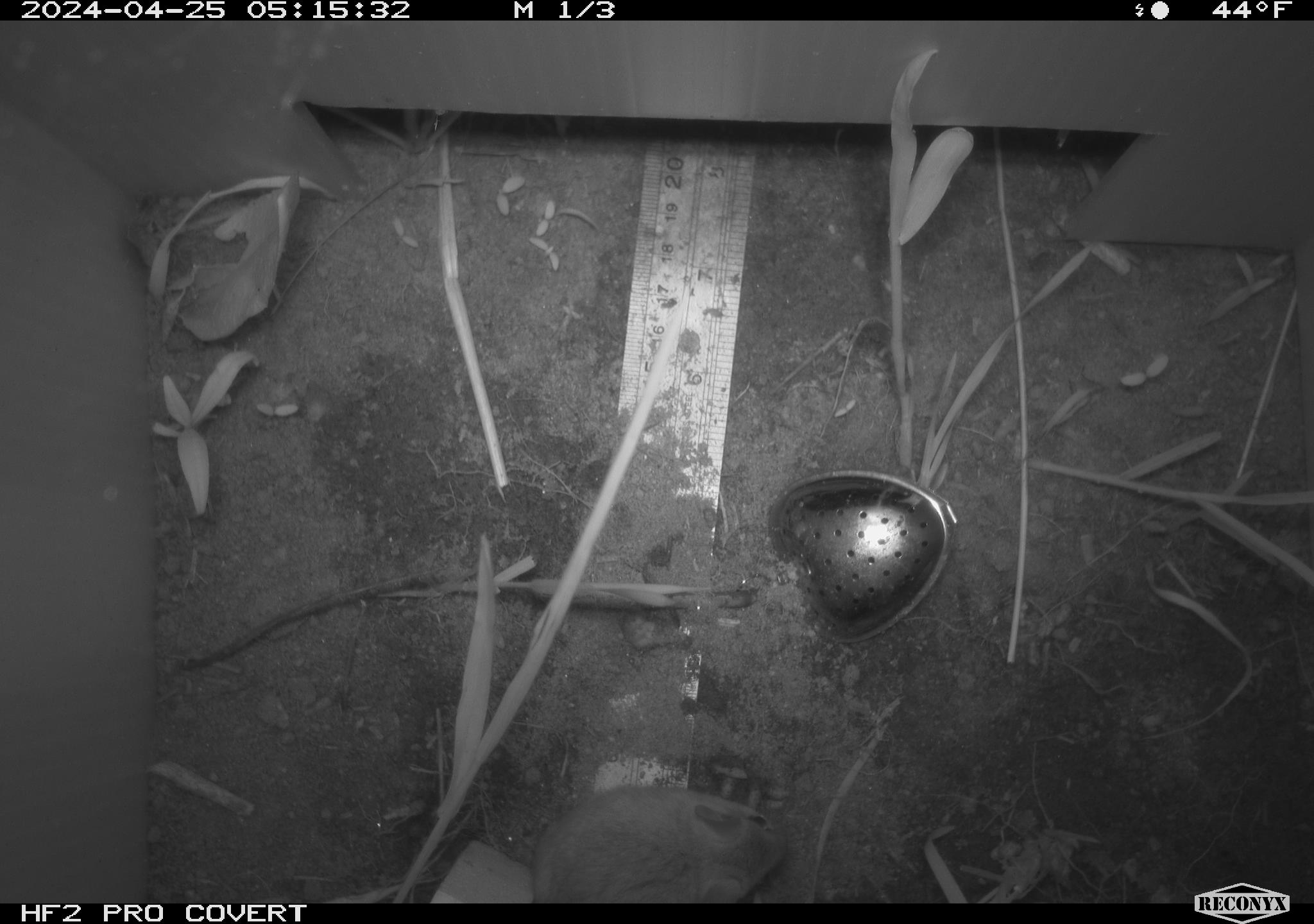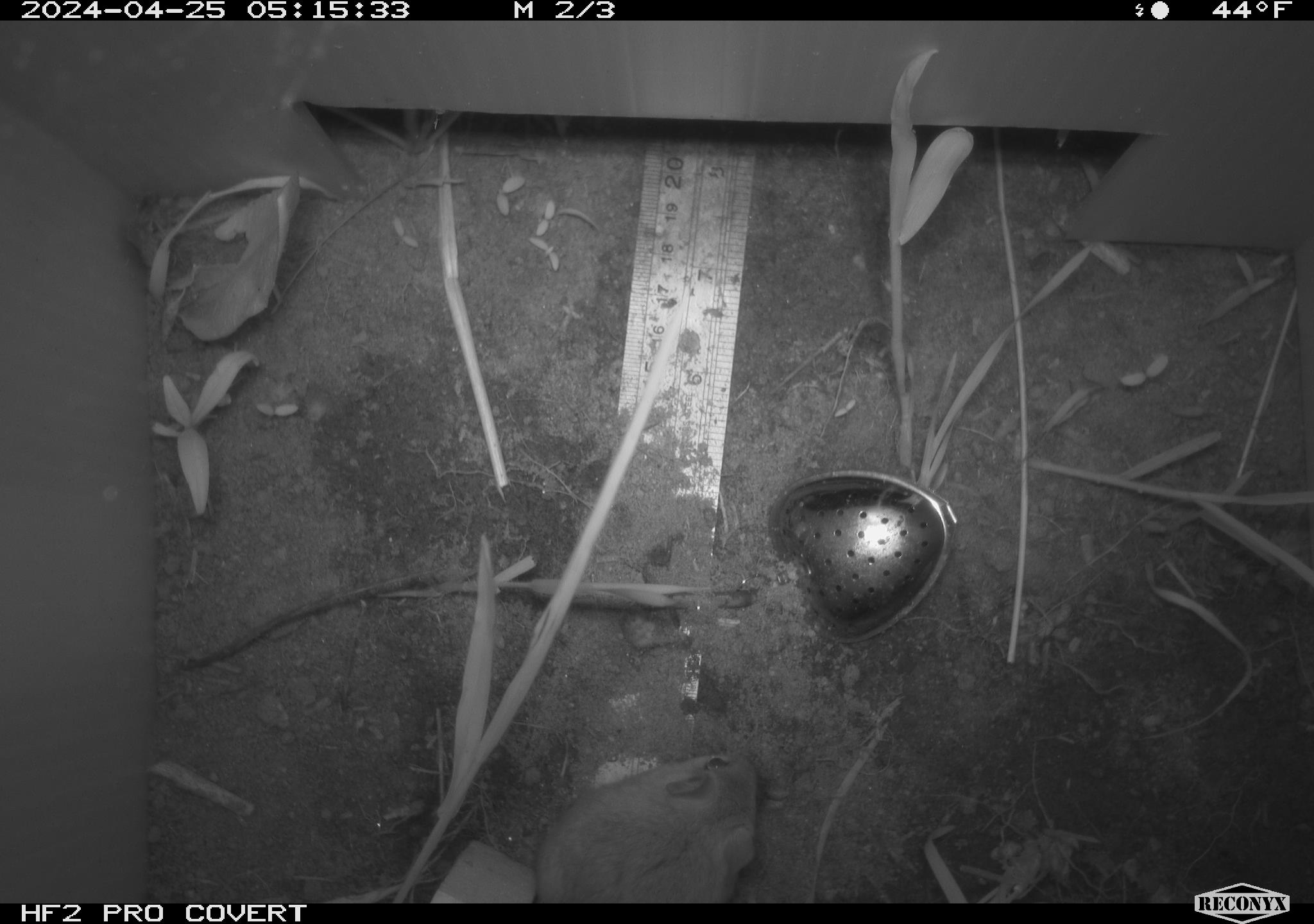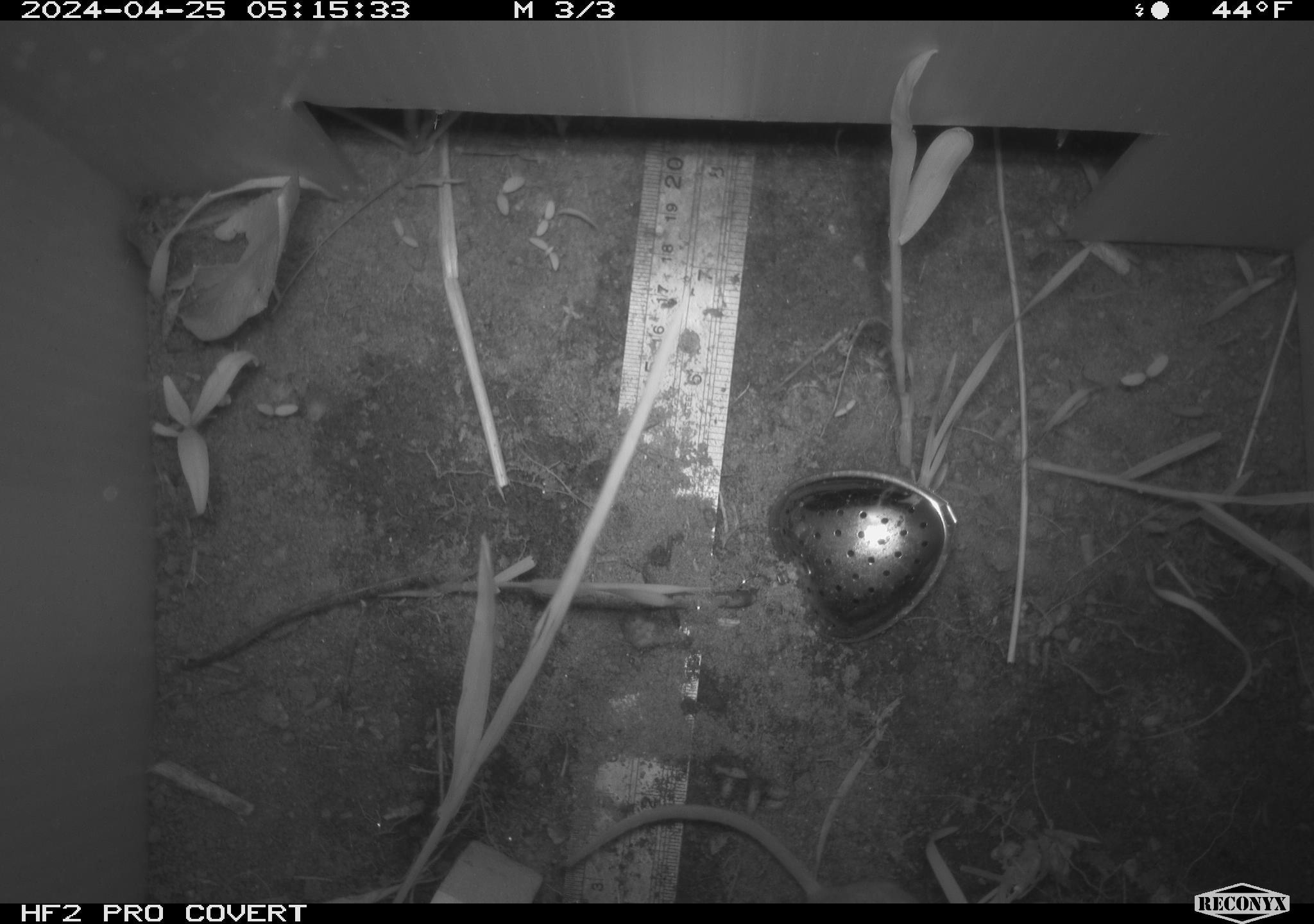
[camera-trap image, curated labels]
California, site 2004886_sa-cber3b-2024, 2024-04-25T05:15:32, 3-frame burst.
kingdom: Animalia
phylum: Chordata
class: Mammalia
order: Rodentia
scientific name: Rodentia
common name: mouse species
Mouse species (Rodentia).